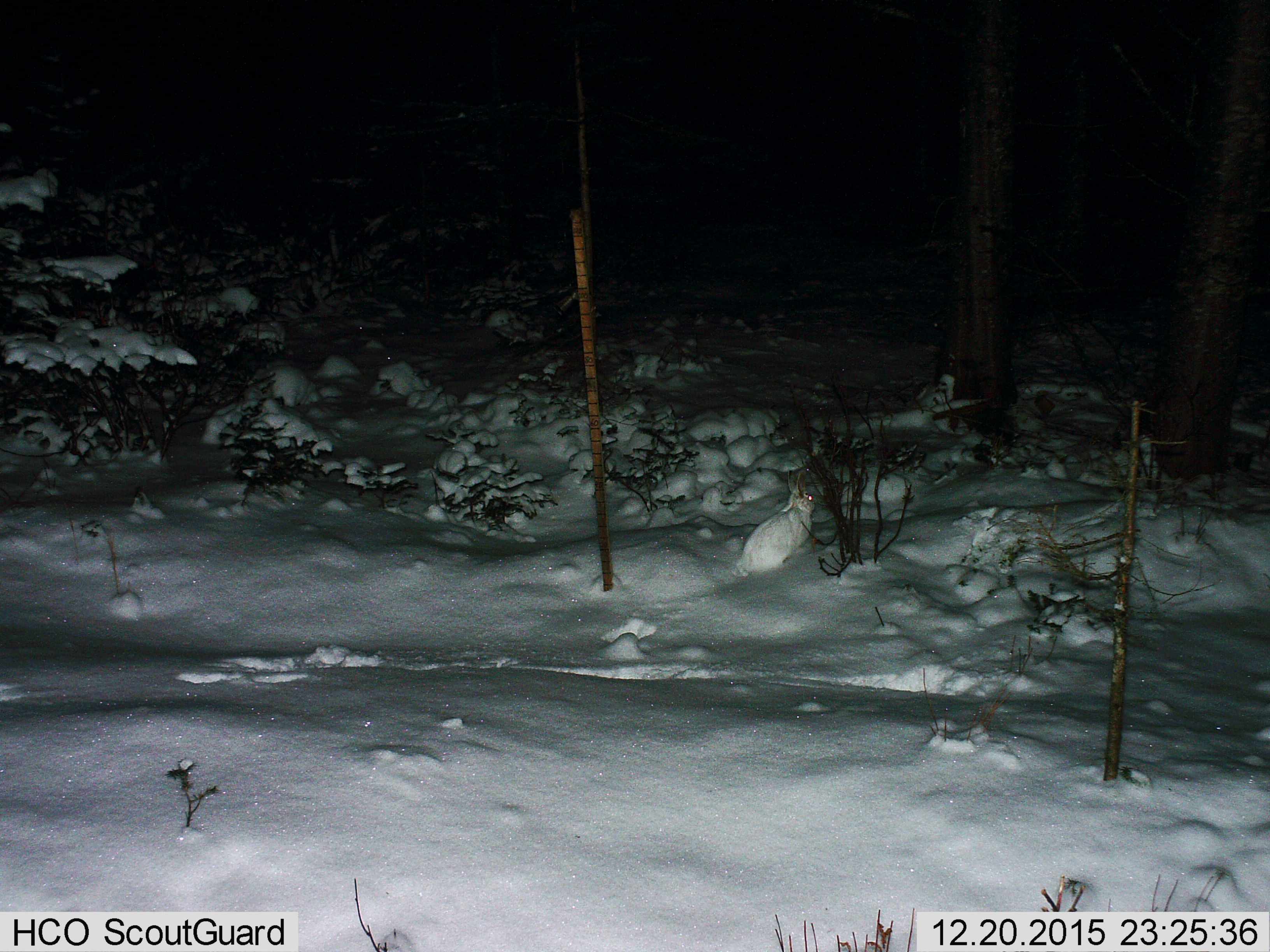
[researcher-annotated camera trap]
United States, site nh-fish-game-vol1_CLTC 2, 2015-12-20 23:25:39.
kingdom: Animalia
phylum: Chordata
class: Mammalia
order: Lagomorpha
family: Leporidae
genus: Lepus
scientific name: Lepus americanus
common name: snowshoe hare